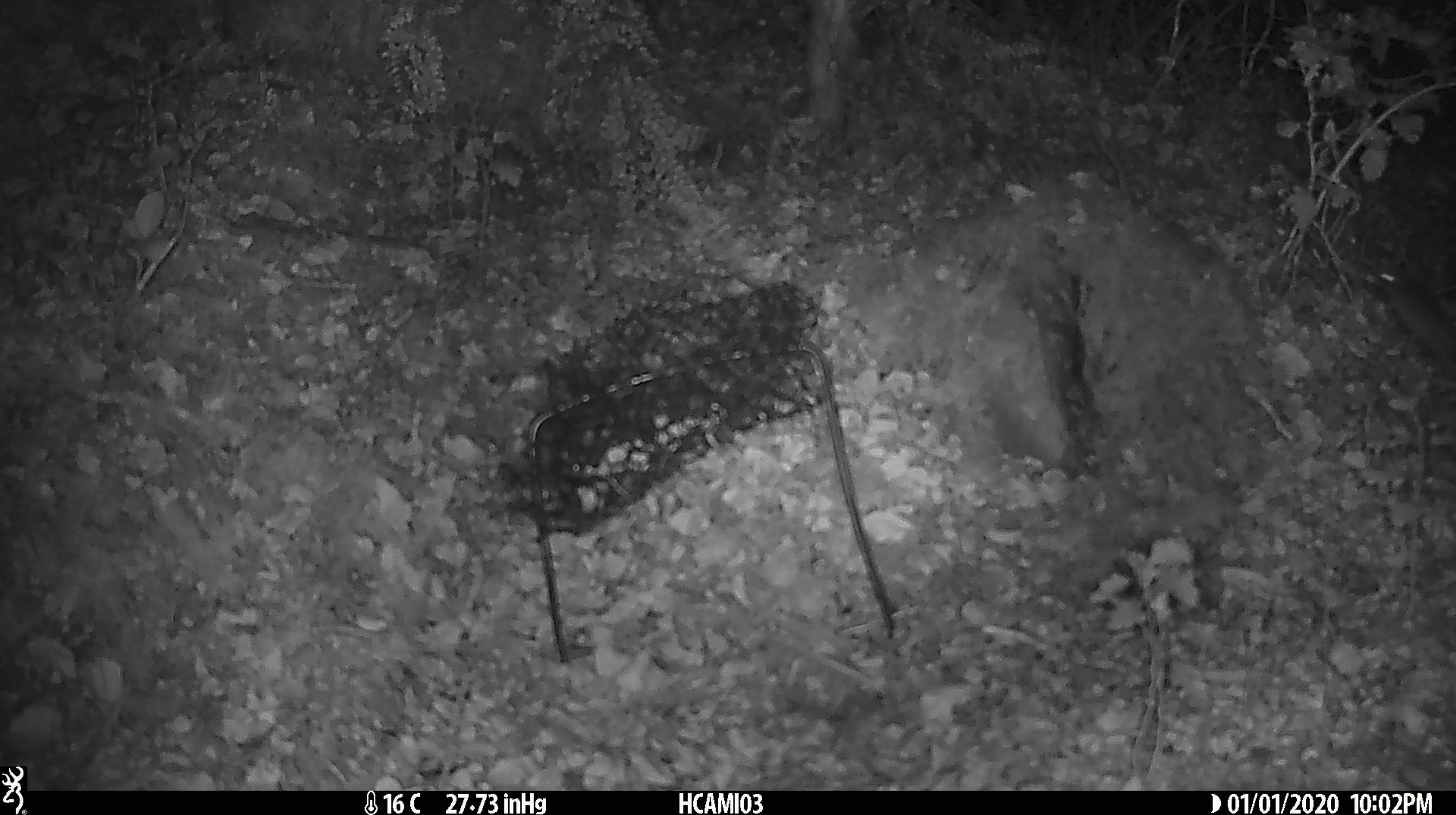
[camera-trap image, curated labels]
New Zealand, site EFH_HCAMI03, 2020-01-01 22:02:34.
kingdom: Animalia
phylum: Chordata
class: Mammalia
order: Rodentia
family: Muridae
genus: Mus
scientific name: Mus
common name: mouse